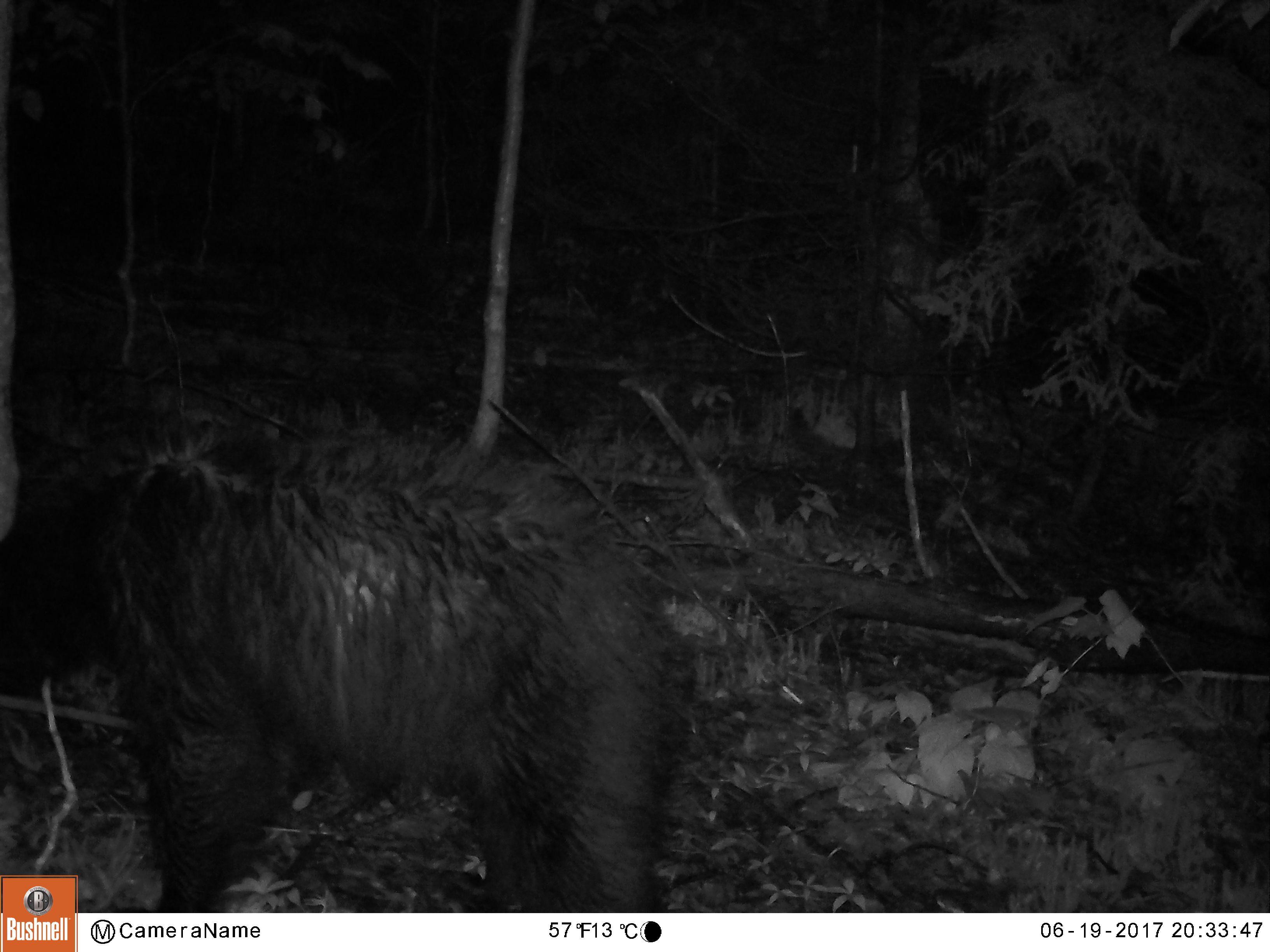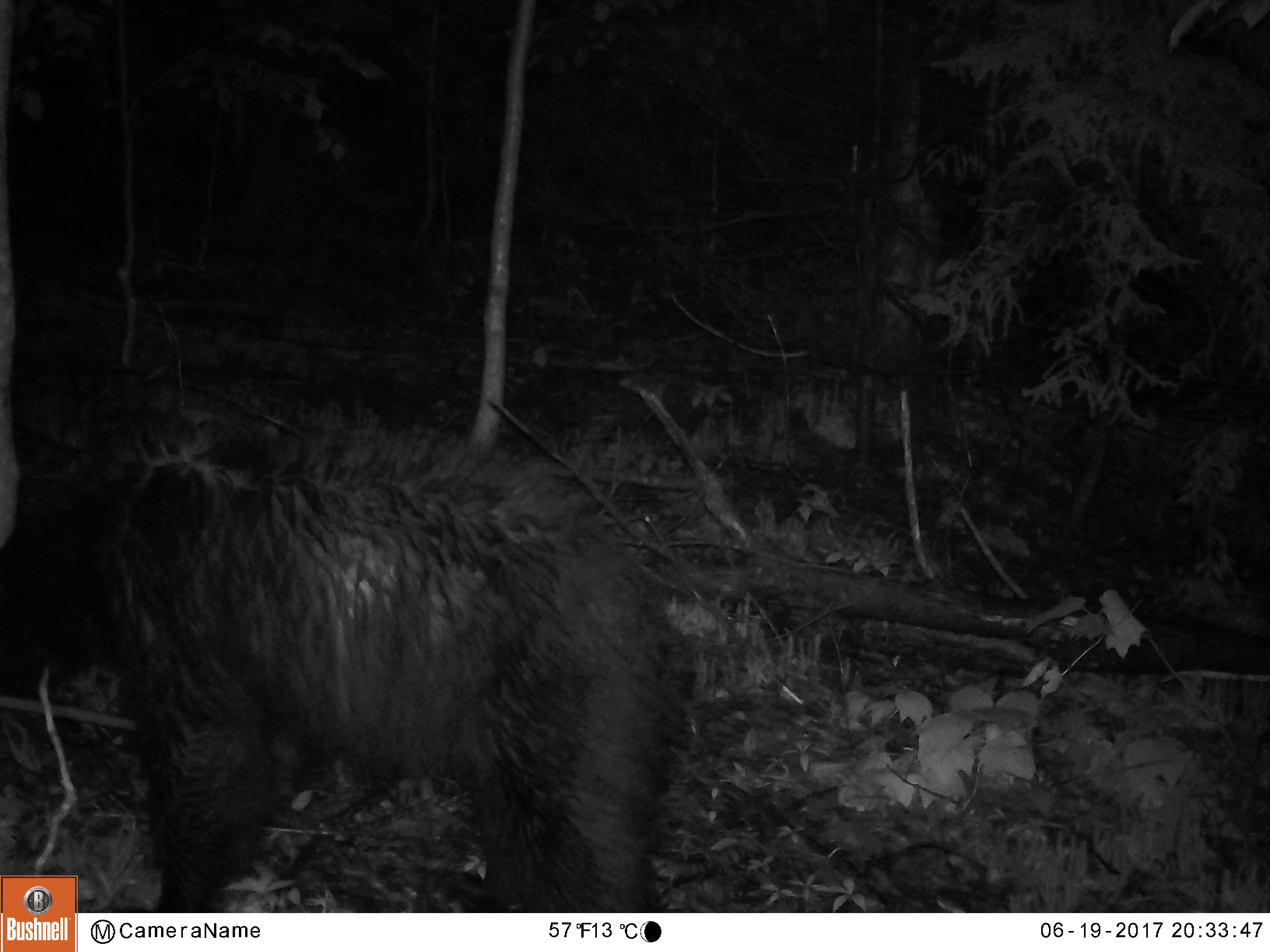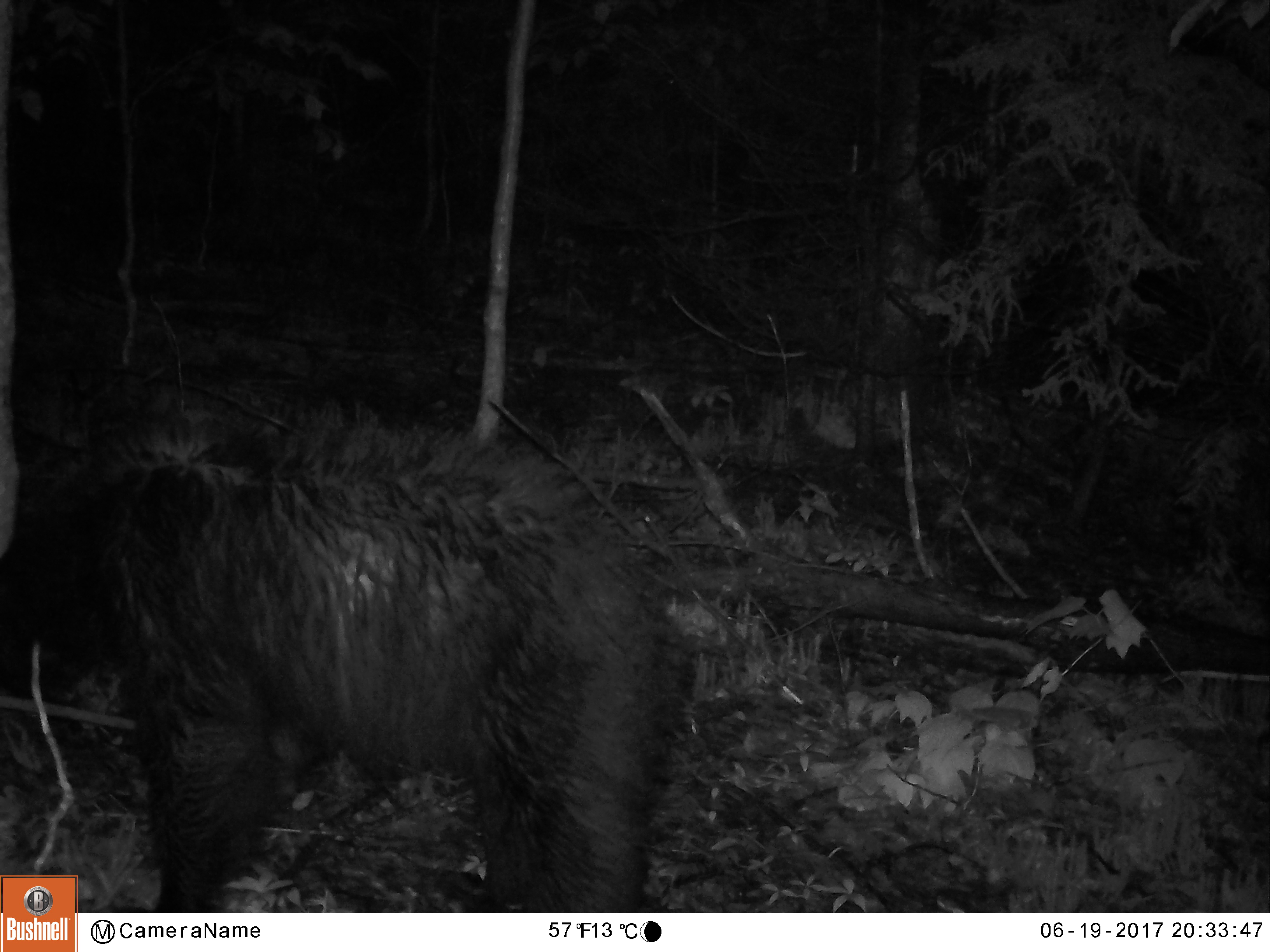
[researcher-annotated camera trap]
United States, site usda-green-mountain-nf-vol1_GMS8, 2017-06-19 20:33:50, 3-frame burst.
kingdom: Animalia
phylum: Chordata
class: Mammalia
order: Carnivora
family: Ursidae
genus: Ursus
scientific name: Ursus americanus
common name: black bear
Black bear (Ursus americanus).